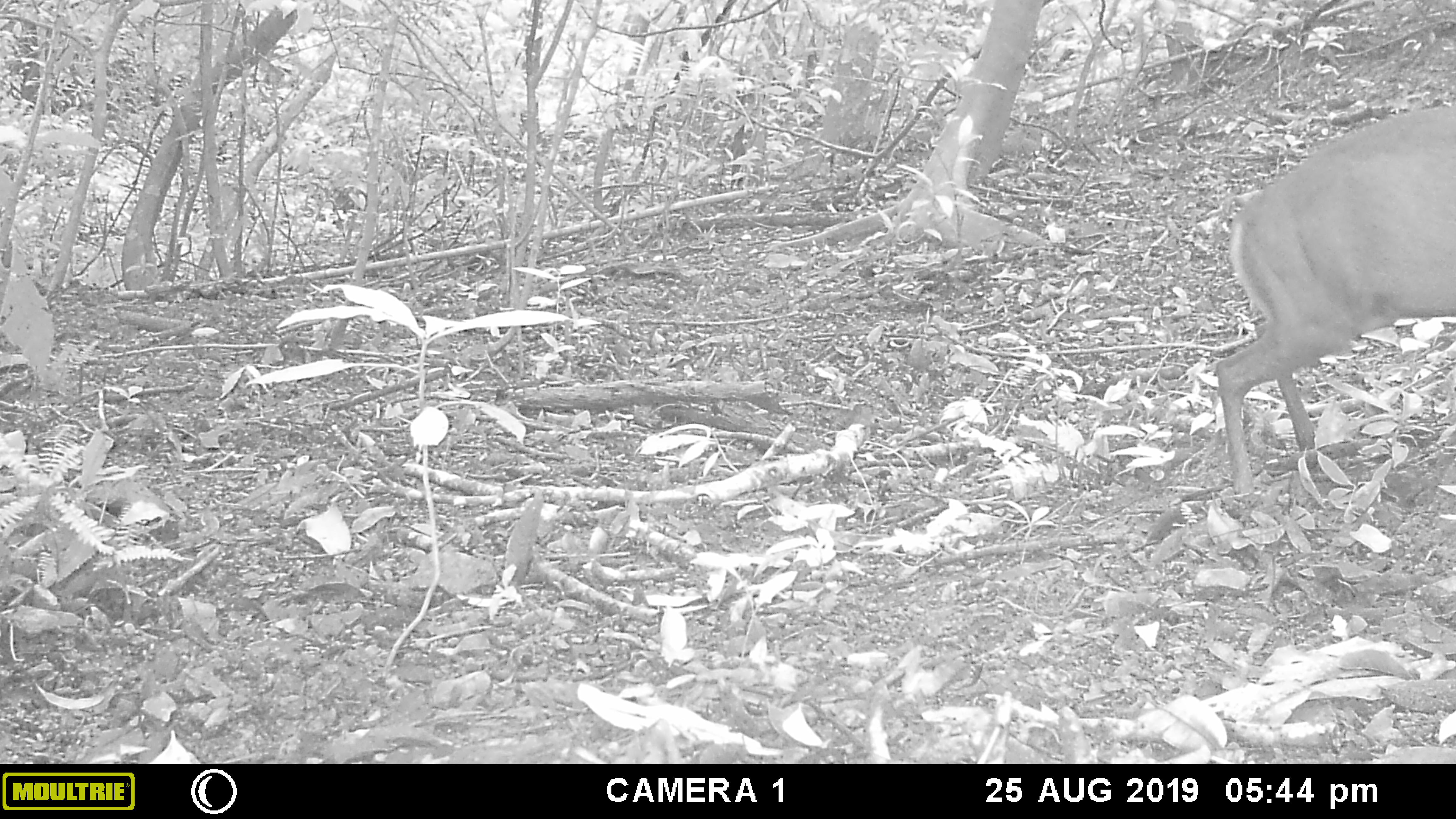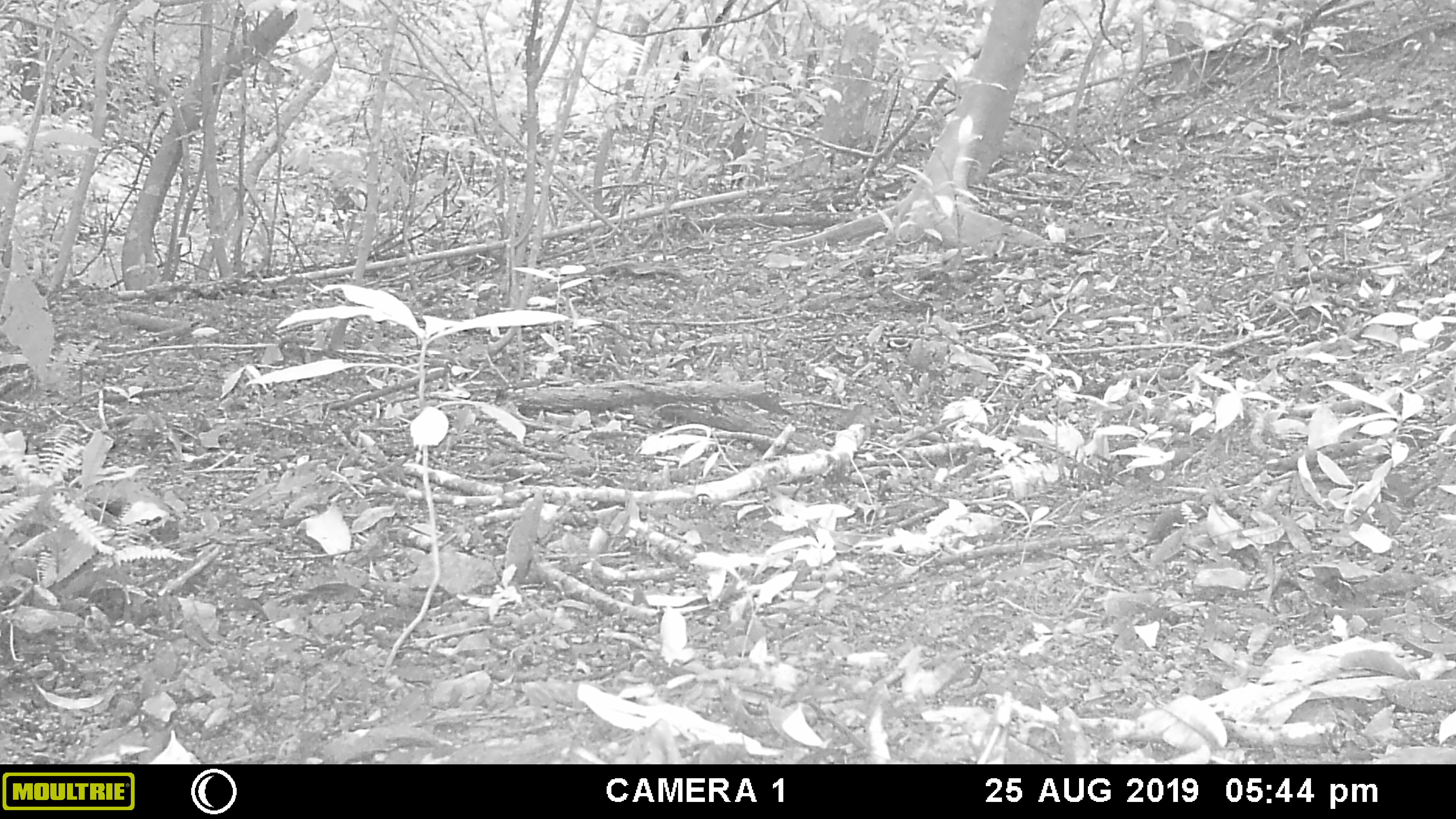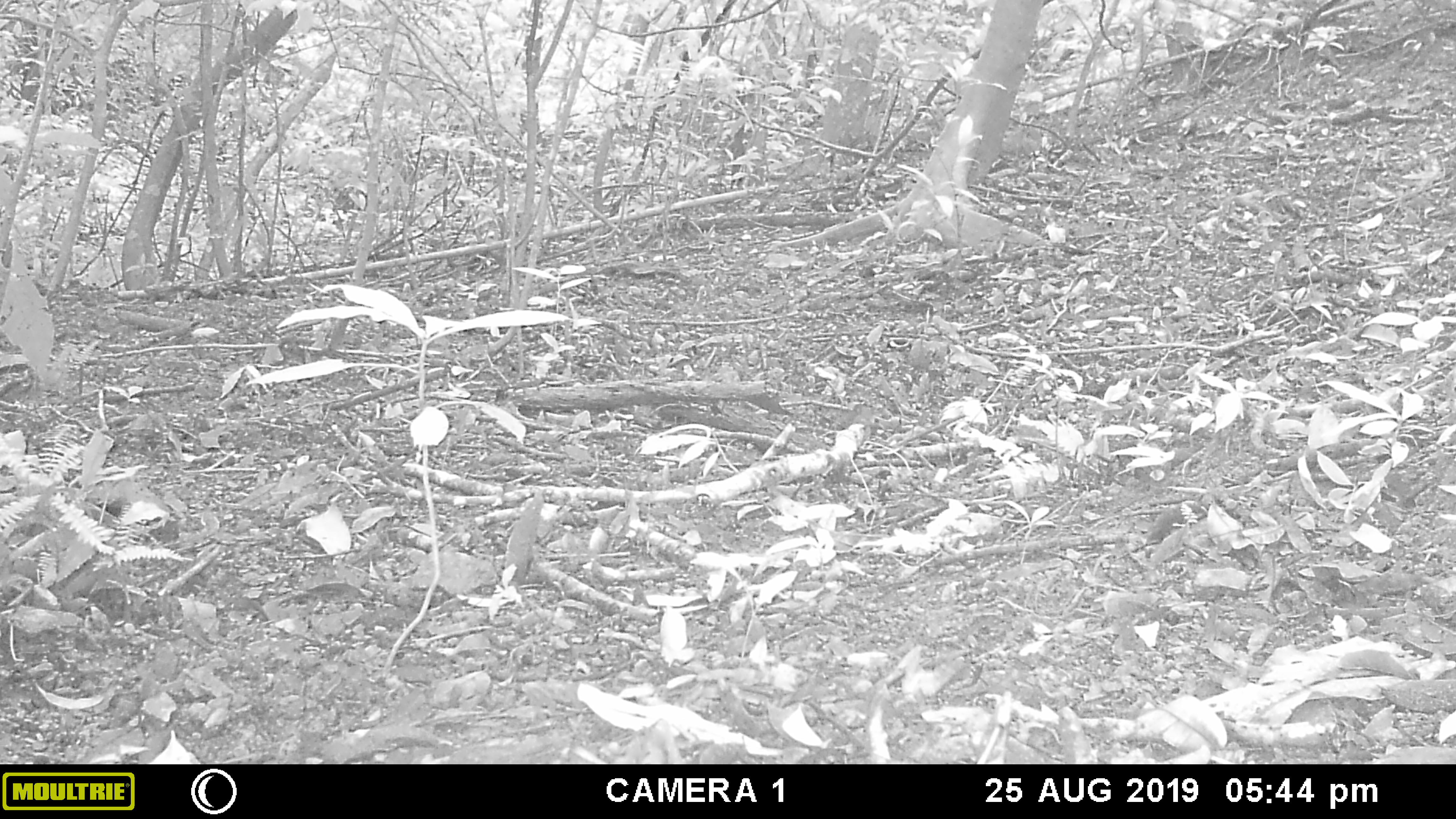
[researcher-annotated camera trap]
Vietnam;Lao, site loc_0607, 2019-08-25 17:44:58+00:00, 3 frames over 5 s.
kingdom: Animalia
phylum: Chordata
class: Mammalia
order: Artiodactyla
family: Cervidae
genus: Muntiacus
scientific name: Muntiacus rooseveltorum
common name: roosevelt's muntjac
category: roosevelts muntjac group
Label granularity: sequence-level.